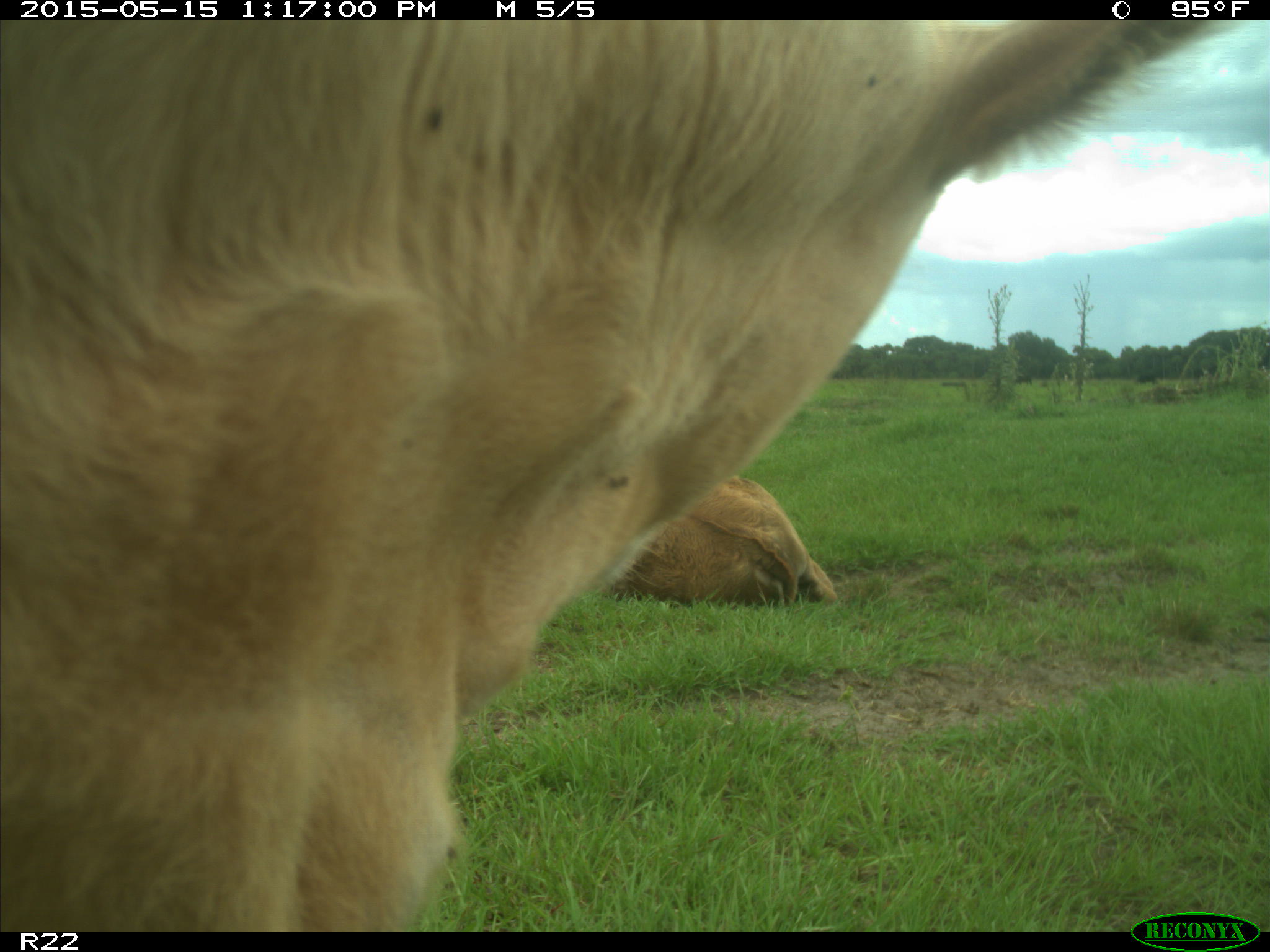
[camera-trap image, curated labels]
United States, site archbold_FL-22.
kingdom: Animalia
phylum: Chordata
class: Mammalia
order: Artiodactyla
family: Bovidae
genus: Bos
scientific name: Bos taurus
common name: domestic cow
Bos taurus (domestic cow).